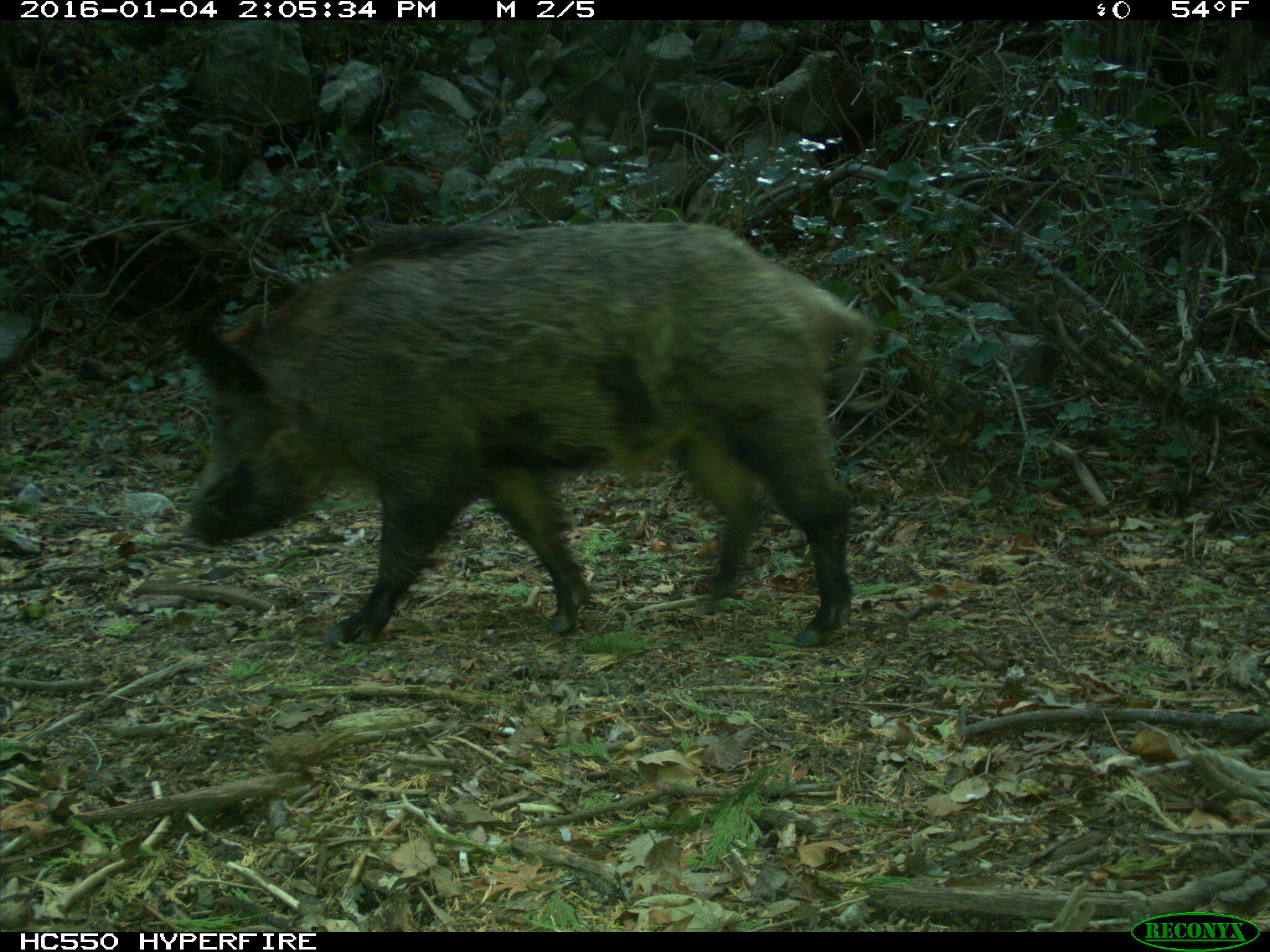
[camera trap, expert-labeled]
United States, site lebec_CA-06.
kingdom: Animalia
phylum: Chordata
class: Mammalia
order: Artiodactyla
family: Suidae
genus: Sus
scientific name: Sus scrofa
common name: wild boar